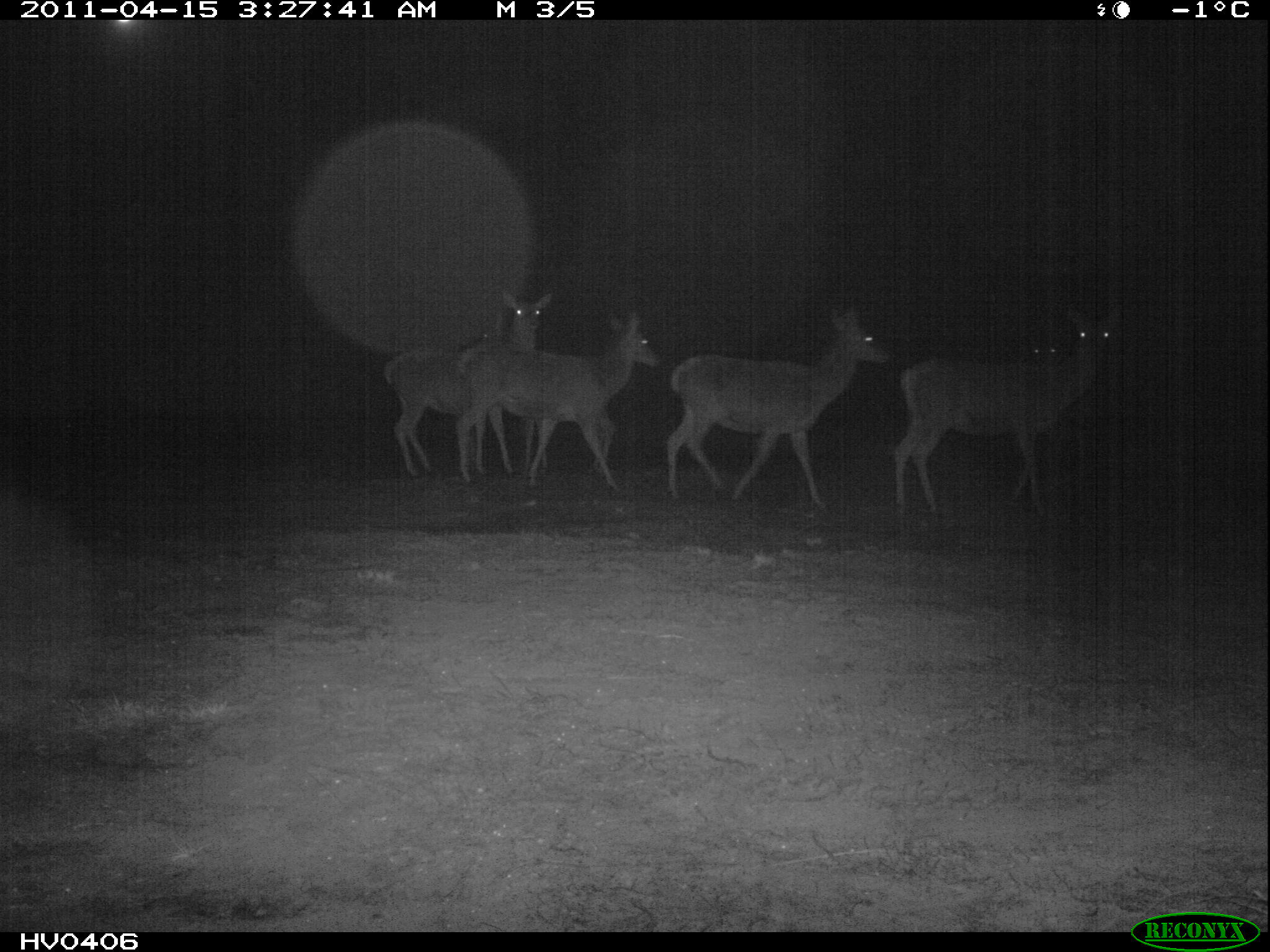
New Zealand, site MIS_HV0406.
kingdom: Animalia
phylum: Chordata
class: Mammalia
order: Artiodactyla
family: Cervidae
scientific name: Cervidae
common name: deer